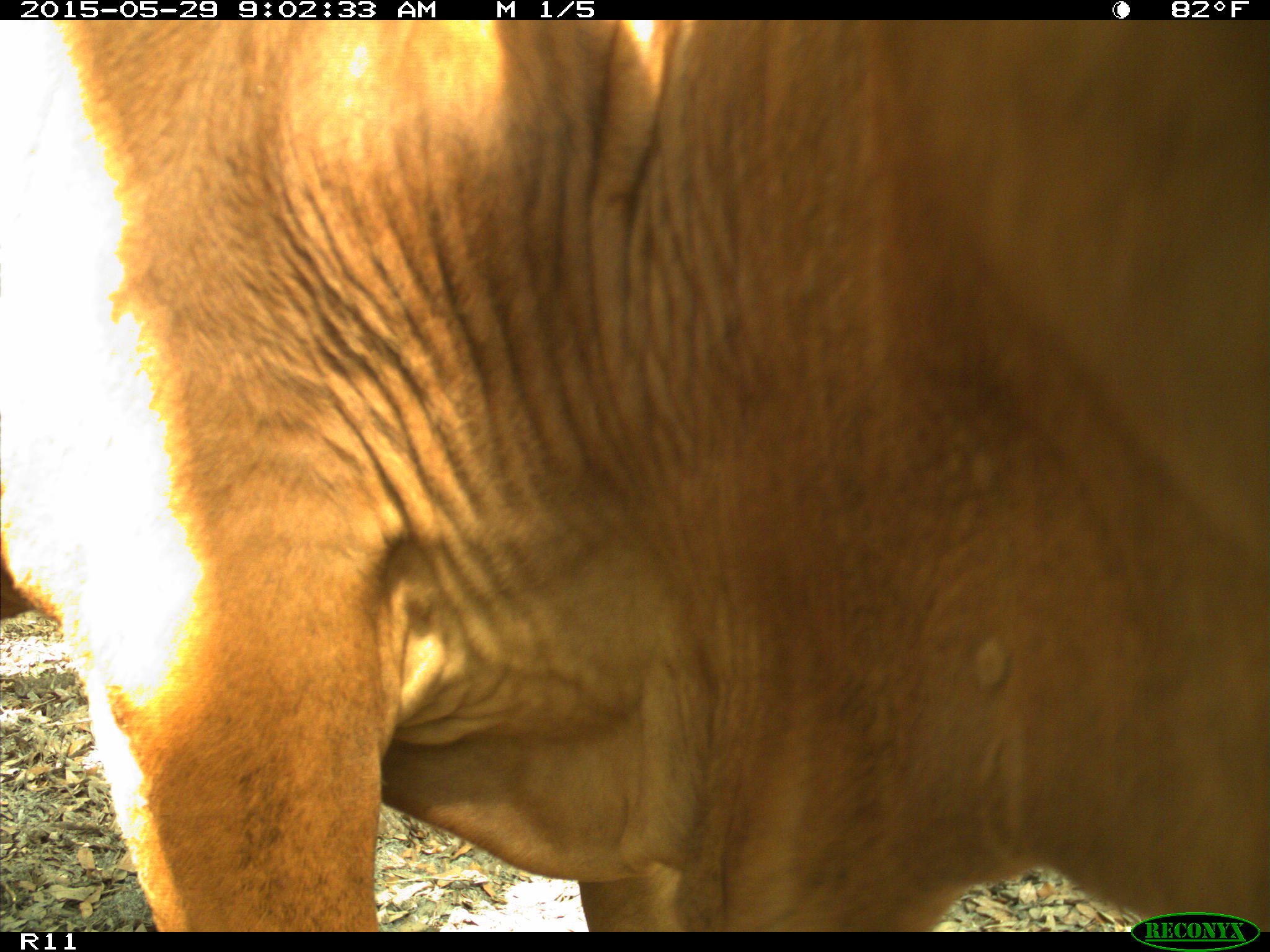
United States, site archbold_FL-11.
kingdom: Animalia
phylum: Chordata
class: Mammalia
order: Artiodactyla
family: Bovidae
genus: Bos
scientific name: Bos taurus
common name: domestic cow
Bos taurus (domestic cow).